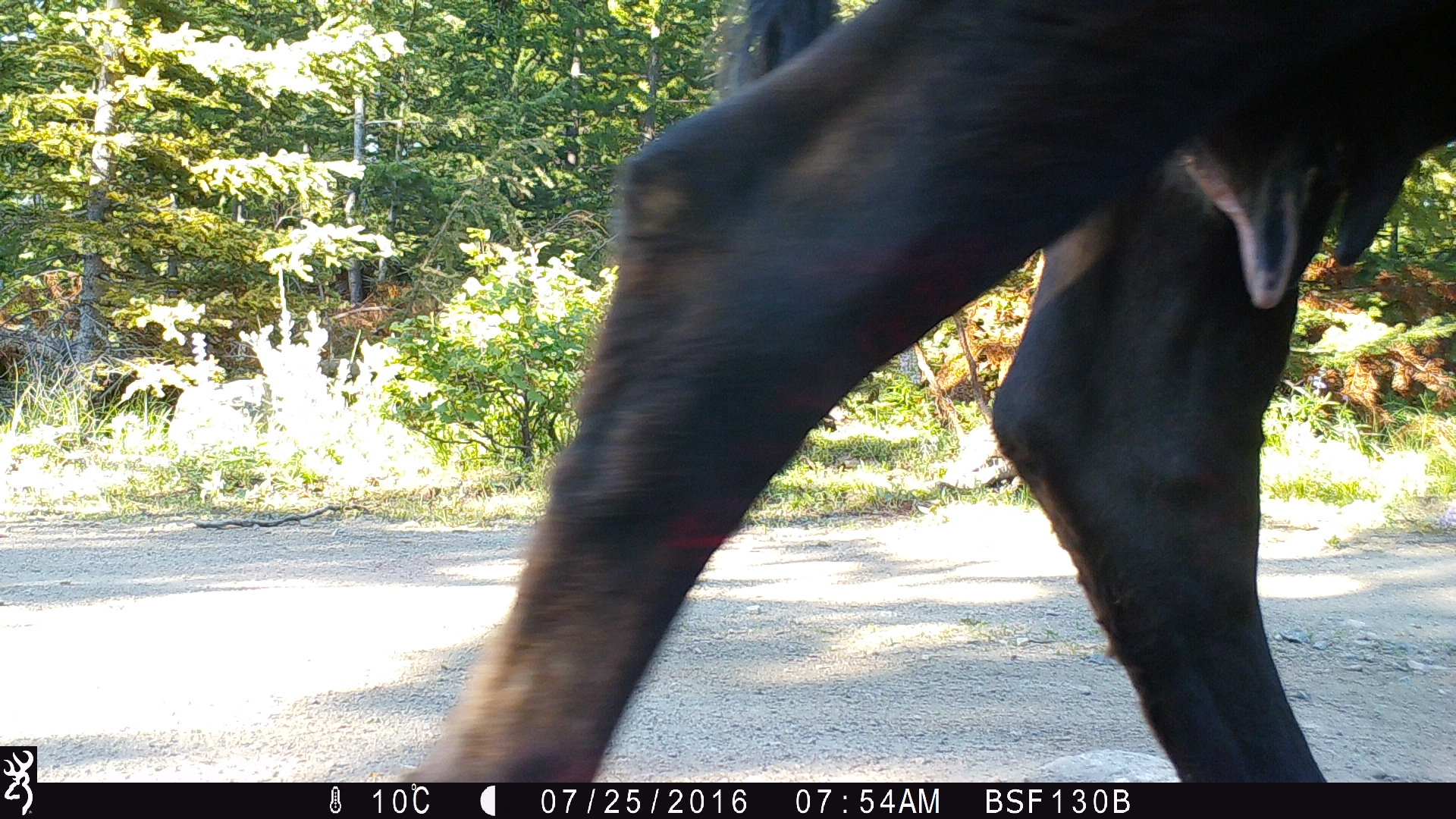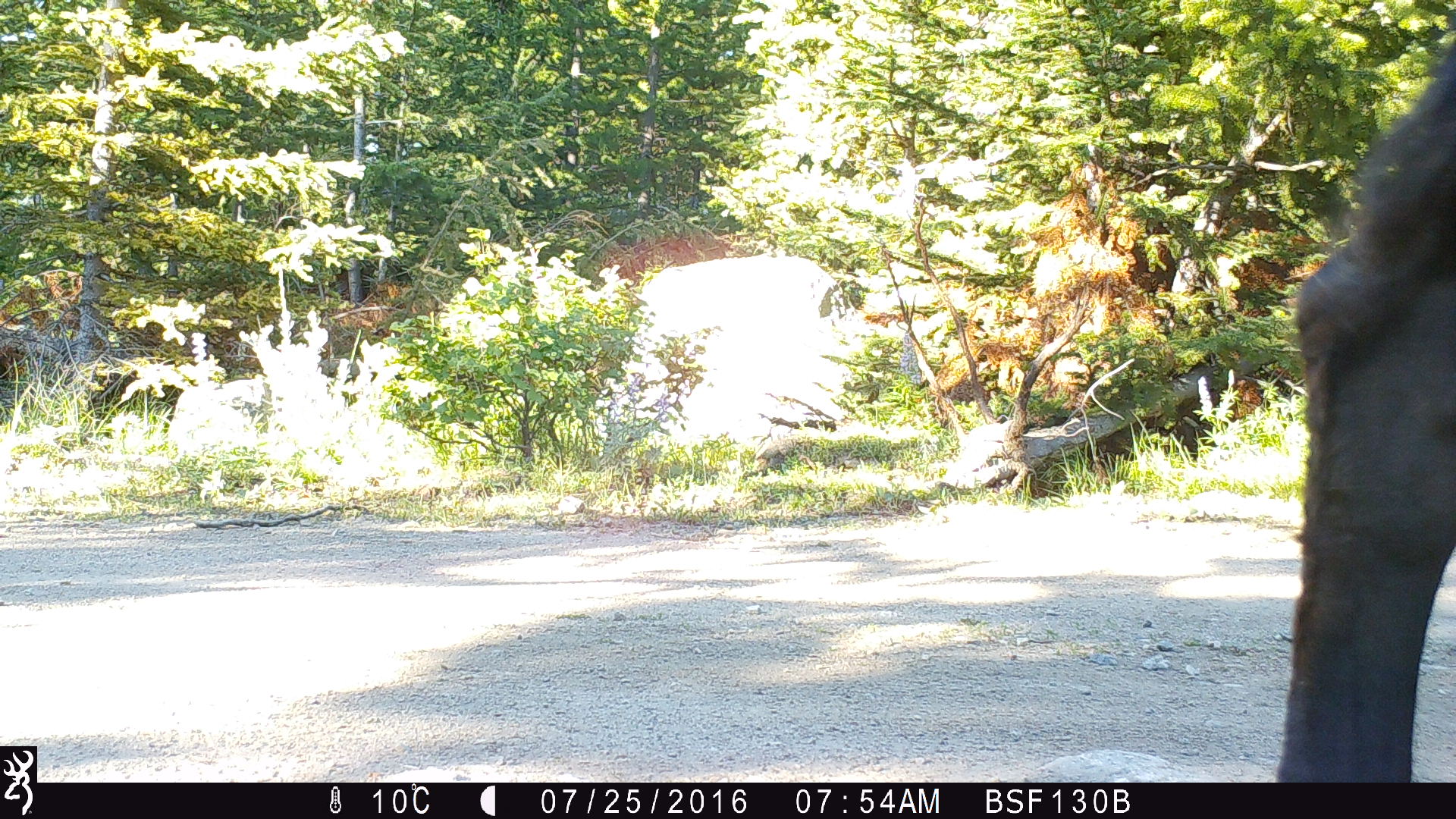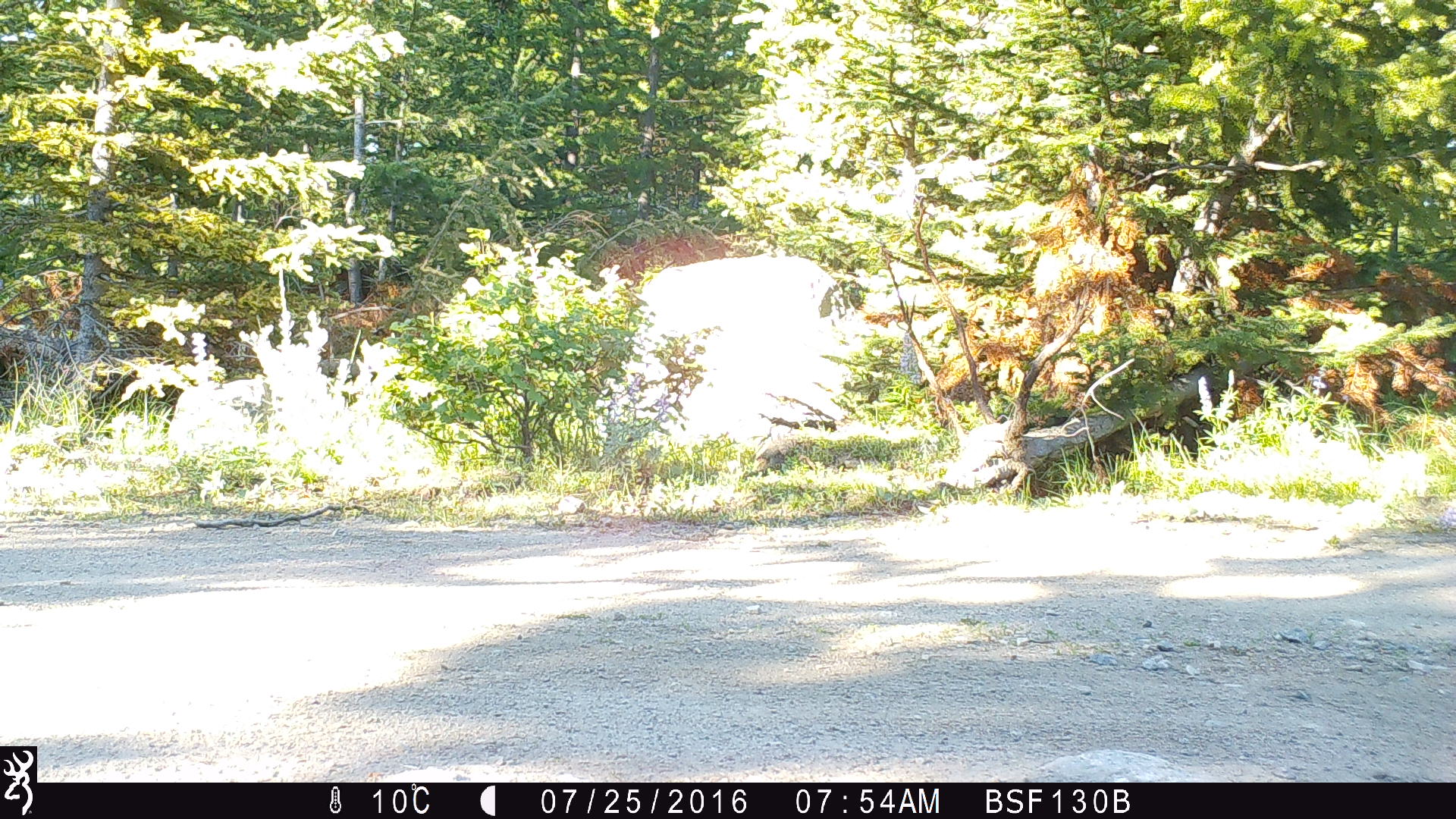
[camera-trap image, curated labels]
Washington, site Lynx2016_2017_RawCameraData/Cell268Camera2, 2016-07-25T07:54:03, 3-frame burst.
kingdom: Animalia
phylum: Chordata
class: Mammalia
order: Artiodactyla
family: Bovidae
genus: Bos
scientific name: Bos taurus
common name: domestic cattle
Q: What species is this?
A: Domestic cattle (Bos taurus).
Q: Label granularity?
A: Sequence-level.